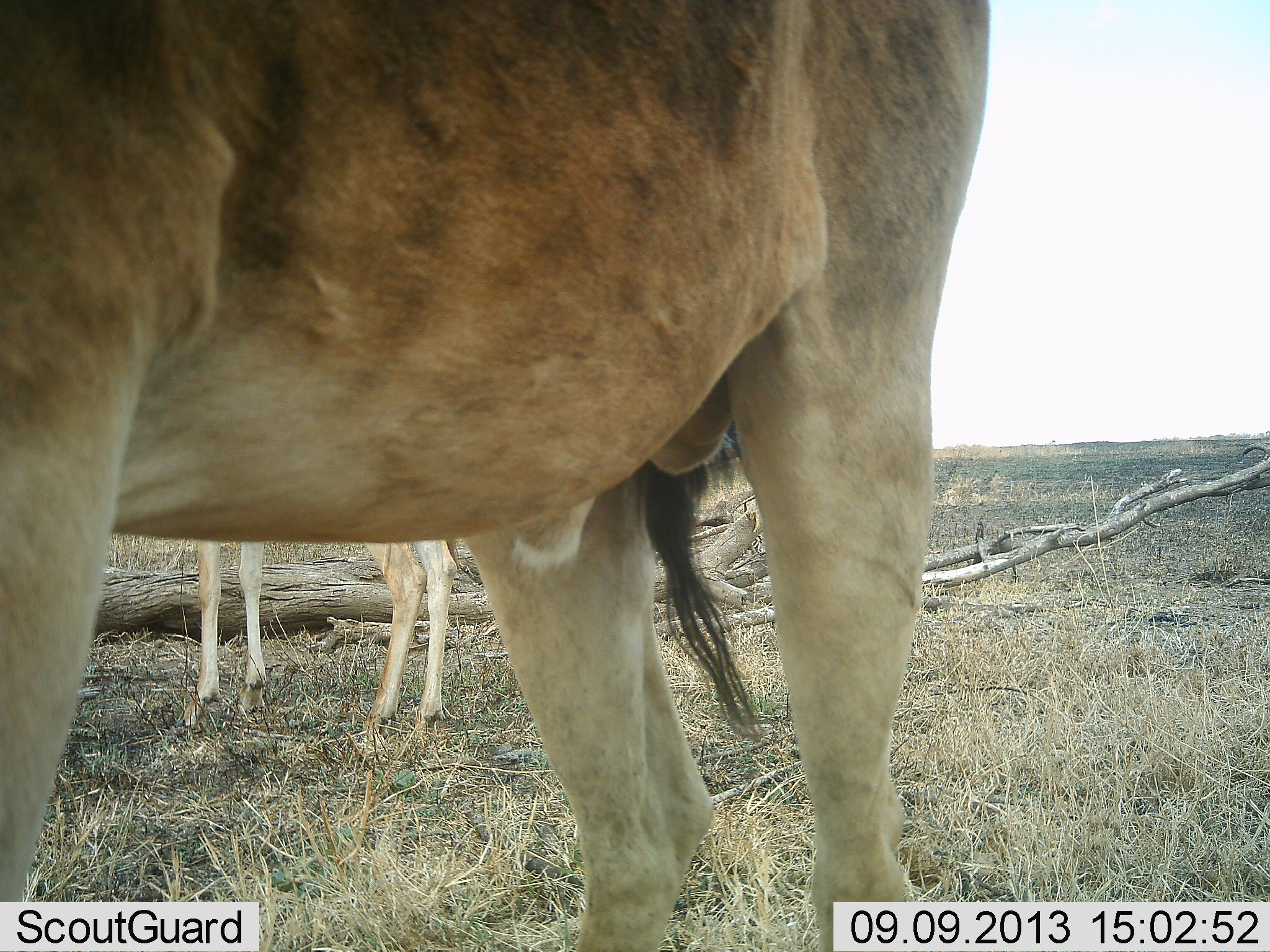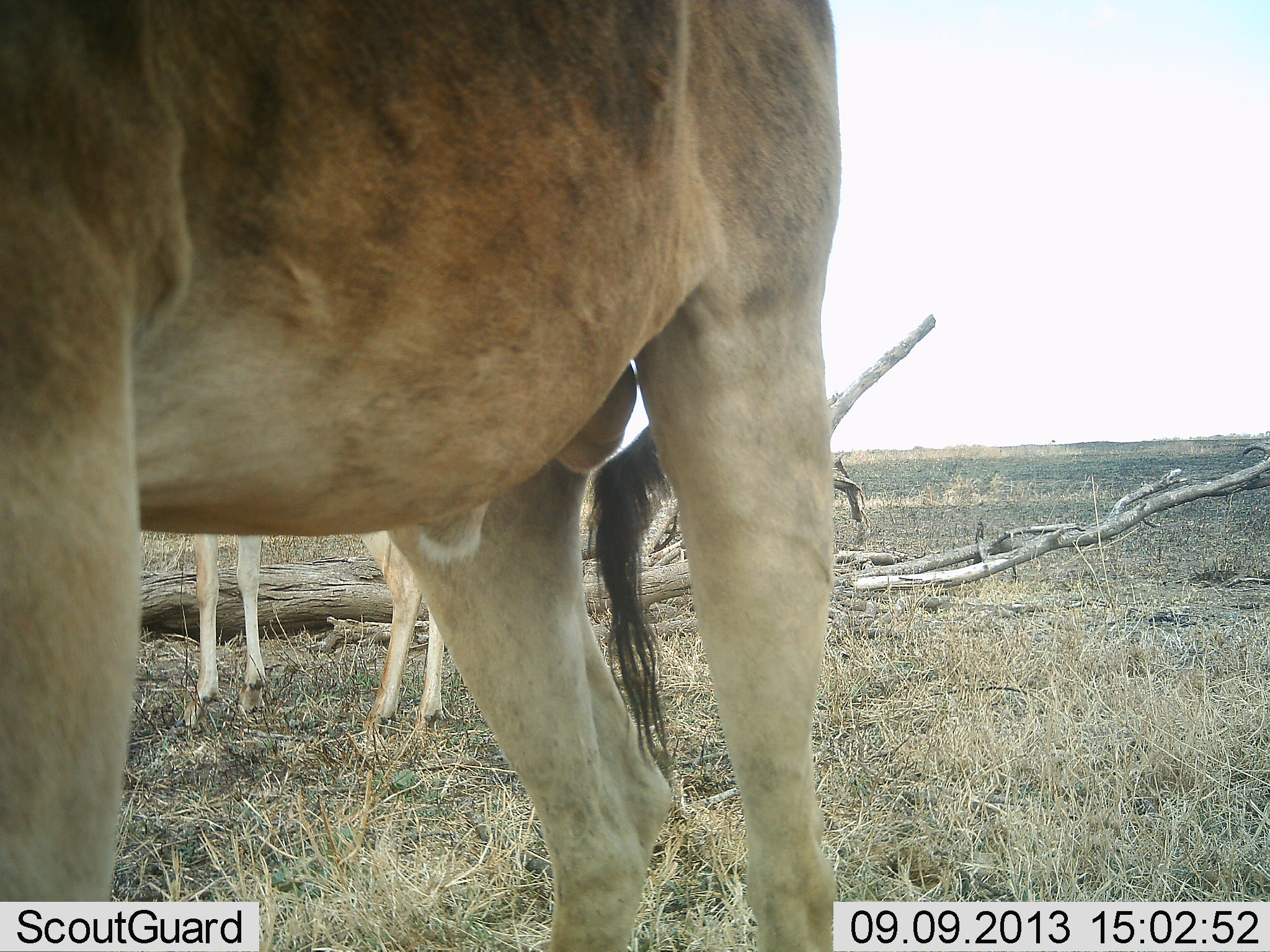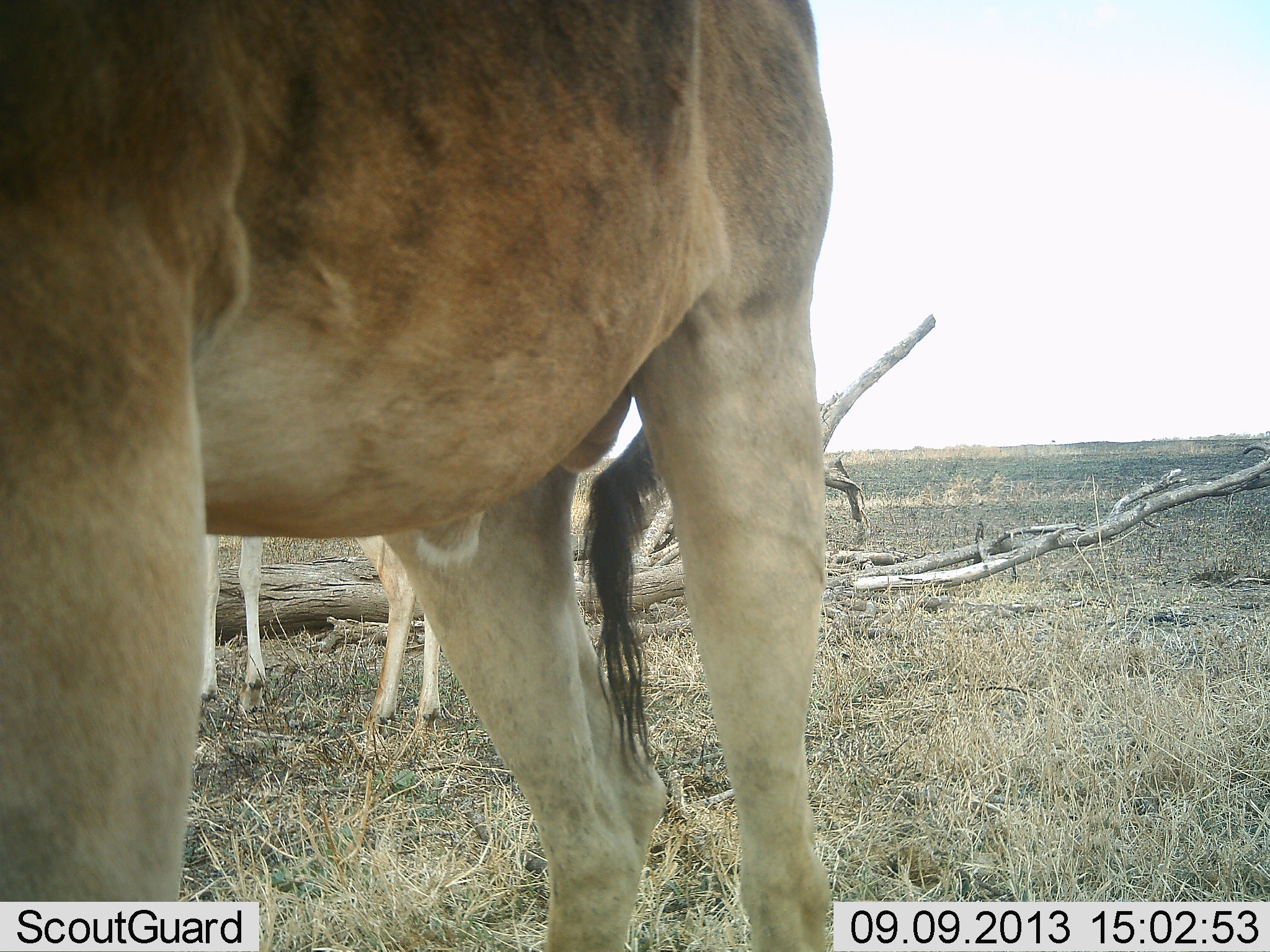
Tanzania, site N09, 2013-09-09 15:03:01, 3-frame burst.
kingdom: Animalia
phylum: Chordata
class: Mammalia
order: Artiodactyla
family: Bovidae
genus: Alcelaphus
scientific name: Alcelaphus buselaphus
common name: hartebeest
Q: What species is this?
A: Hartebeest (Alcelaphus buselaphus).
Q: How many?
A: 2.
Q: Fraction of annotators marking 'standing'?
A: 100%.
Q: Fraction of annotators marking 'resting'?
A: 0%.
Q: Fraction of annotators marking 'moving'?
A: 0%.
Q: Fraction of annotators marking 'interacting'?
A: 0%.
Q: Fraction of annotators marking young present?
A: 7%.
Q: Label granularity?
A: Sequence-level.